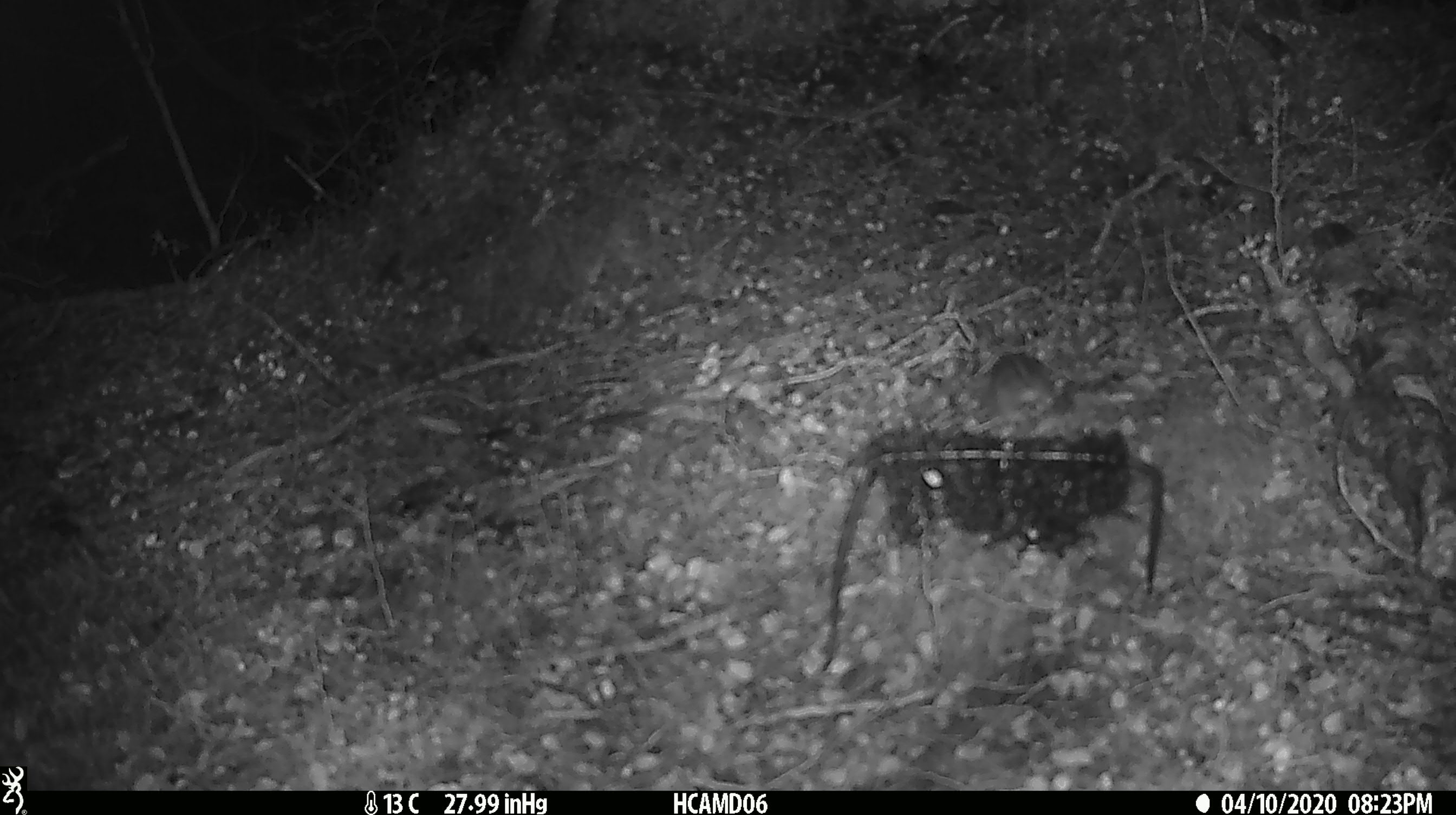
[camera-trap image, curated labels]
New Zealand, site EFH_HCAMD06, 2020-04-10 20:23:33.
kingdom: Animalia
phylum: Chordata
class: Mammalia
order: Rodentia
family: Muridae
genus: Mus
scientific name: Mus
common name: mouse